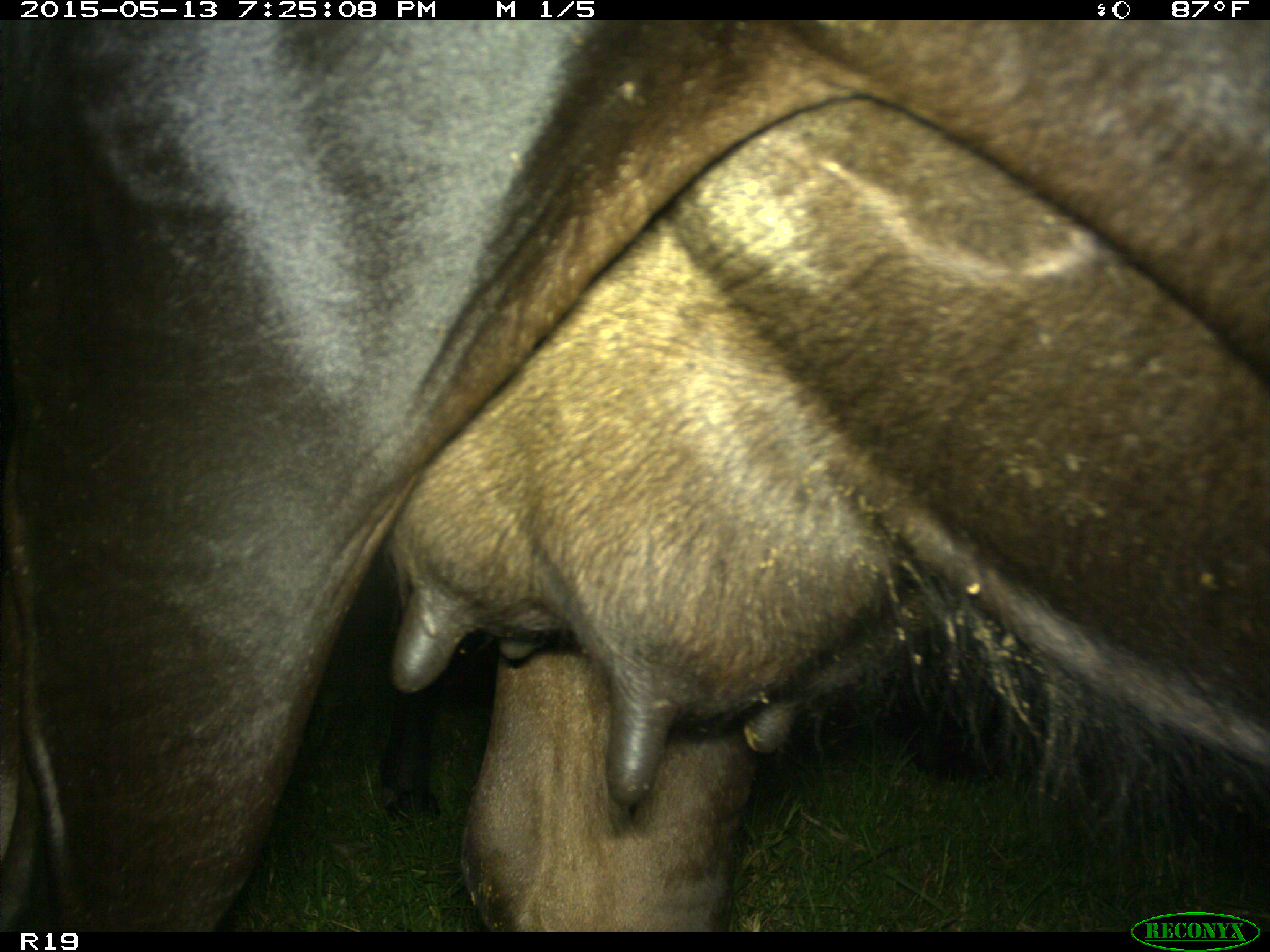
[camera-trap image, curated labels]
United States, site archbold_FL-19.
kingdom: Animalia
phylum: Chordata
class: Mammalia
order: Artiodactyla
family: Bovidae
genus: Bos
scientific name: Bos taurus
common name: domestic cow